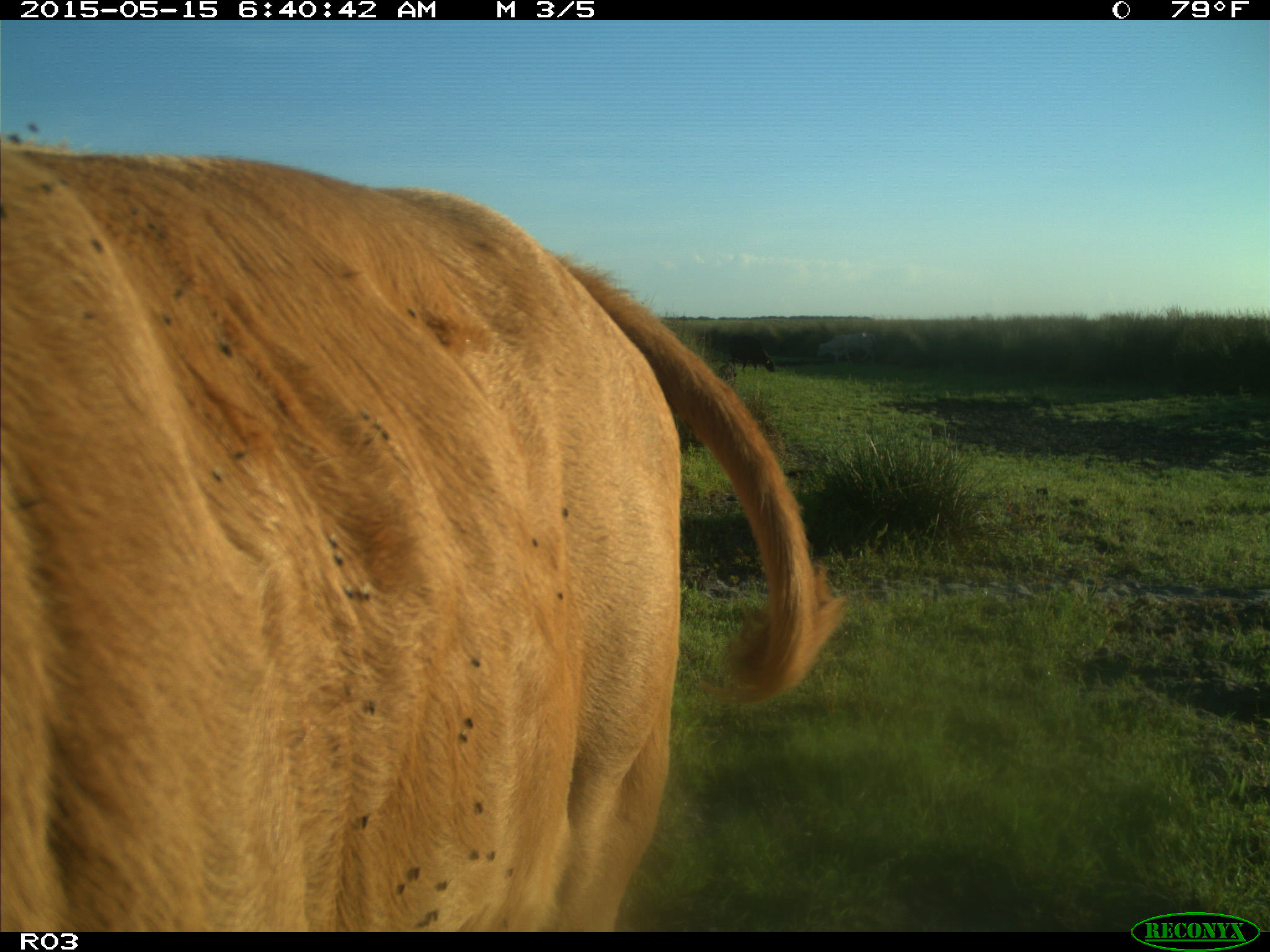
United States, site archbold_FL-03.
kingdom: Animalia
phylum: Chordata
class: Mammalia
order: Artiodactyla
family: Bovidae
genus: Bos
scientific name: Bos taurus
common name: domestic cow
Bos taurus (domestic cow).